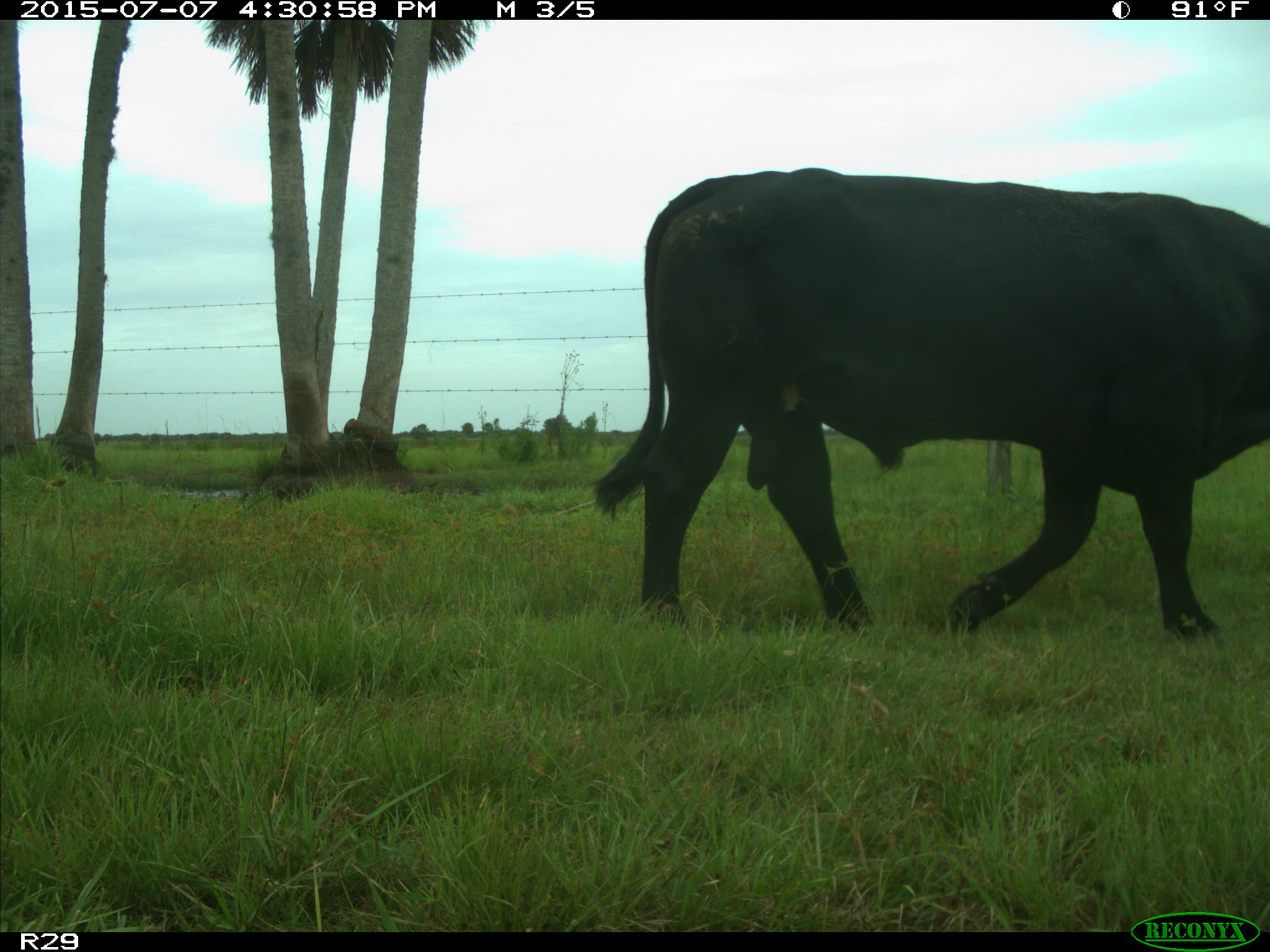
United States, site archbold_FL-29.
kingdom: Animalia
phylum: Chordata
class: Mammalia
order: Artiodactyla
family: Bovidae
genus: Bos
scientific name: Bos taurus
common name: domestic cow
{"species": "Bos taurus (domestic cow)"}